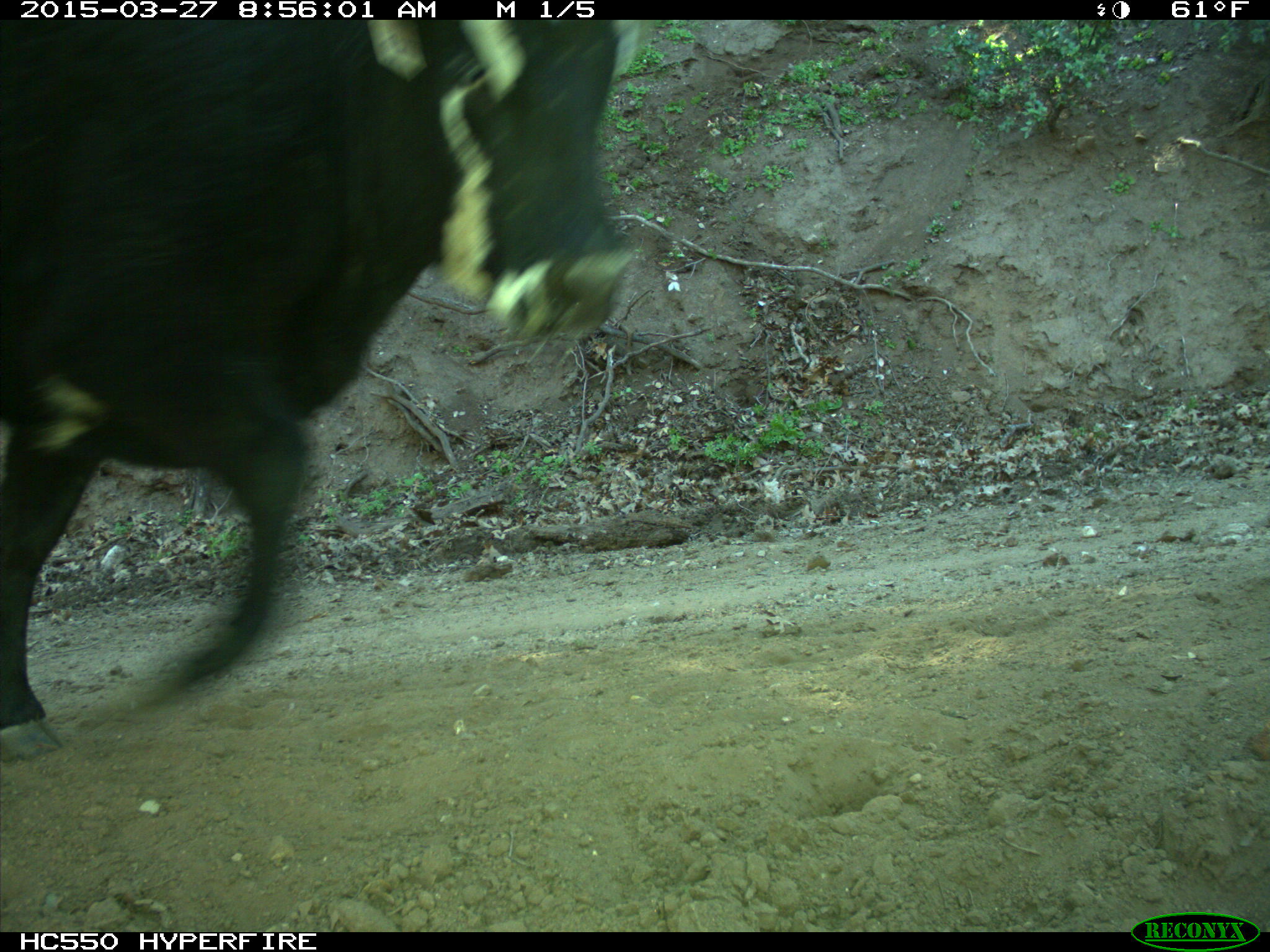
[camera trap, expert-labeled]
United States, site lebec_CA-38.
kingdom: Animalia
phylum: Chordata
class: Mammalia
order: Artiodactyla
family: Bovidae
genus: Bos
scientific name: Bos taurus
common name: domestic cow